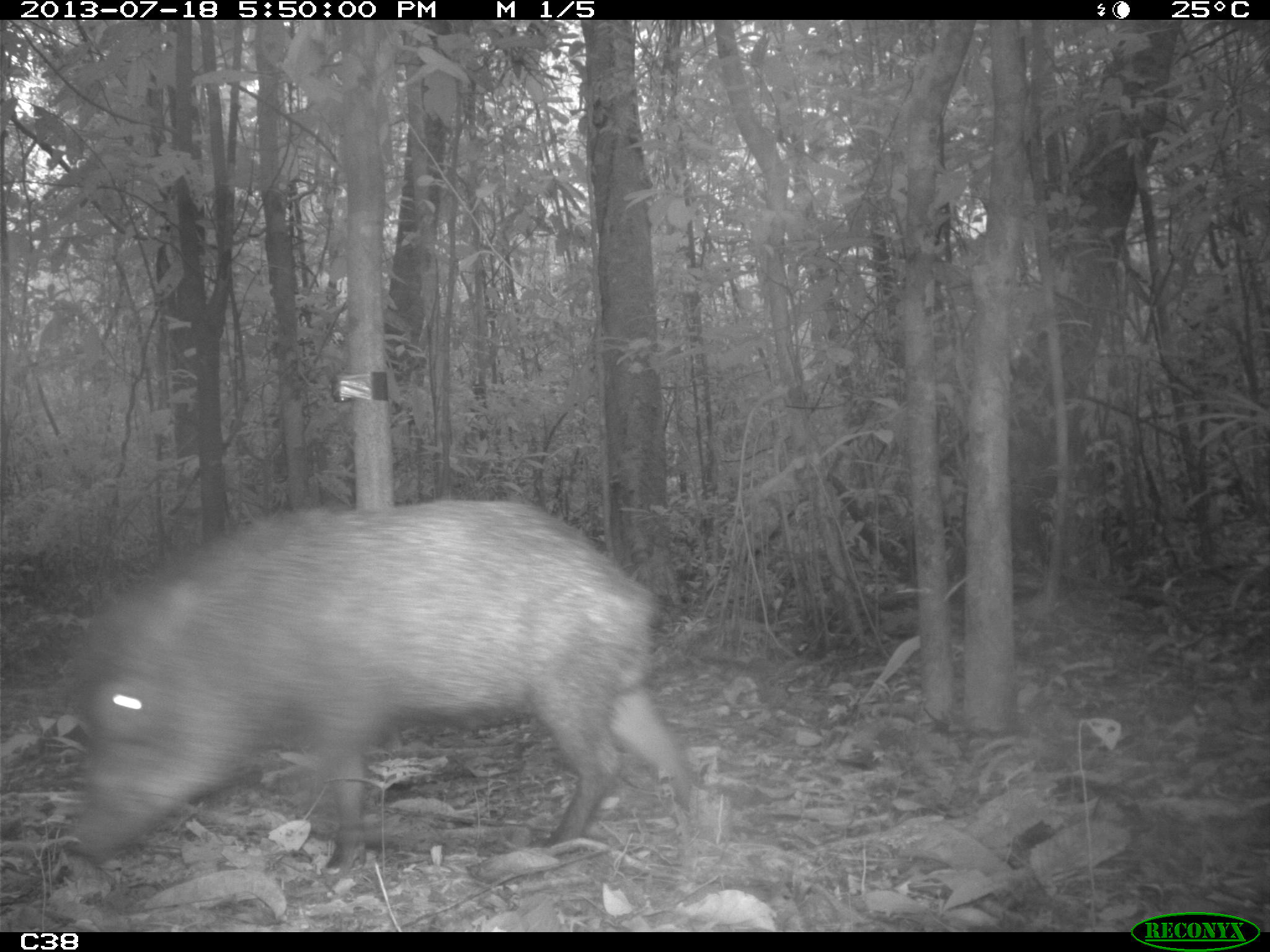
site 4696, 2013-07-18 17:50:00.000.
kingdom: Animalia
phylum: Chordata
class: Mammalia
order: Artiodactyla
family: Tayassuidae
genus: Tayassu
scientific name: Tayassu pecari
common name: white-lipped peccary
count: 3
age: adult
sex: male